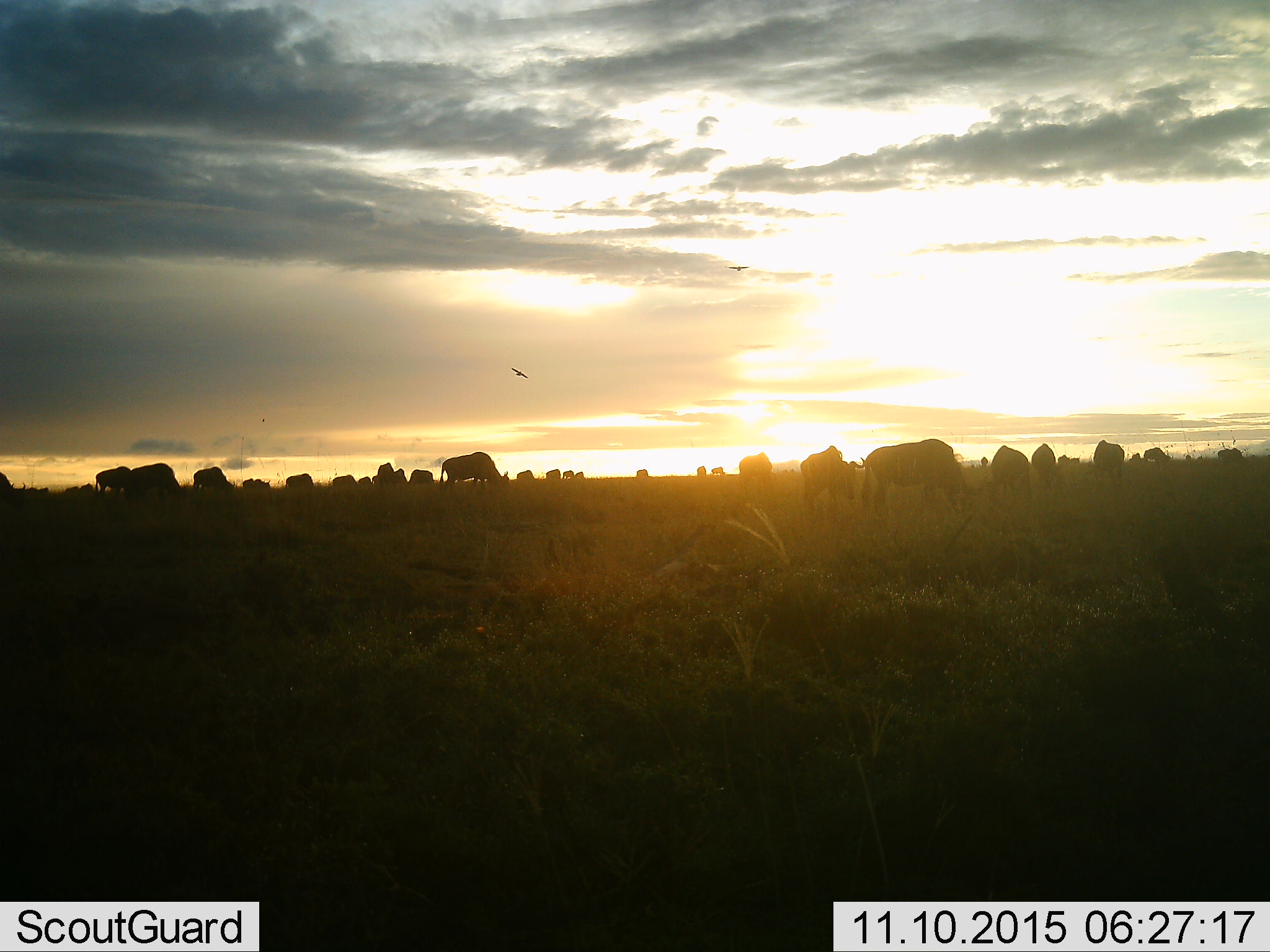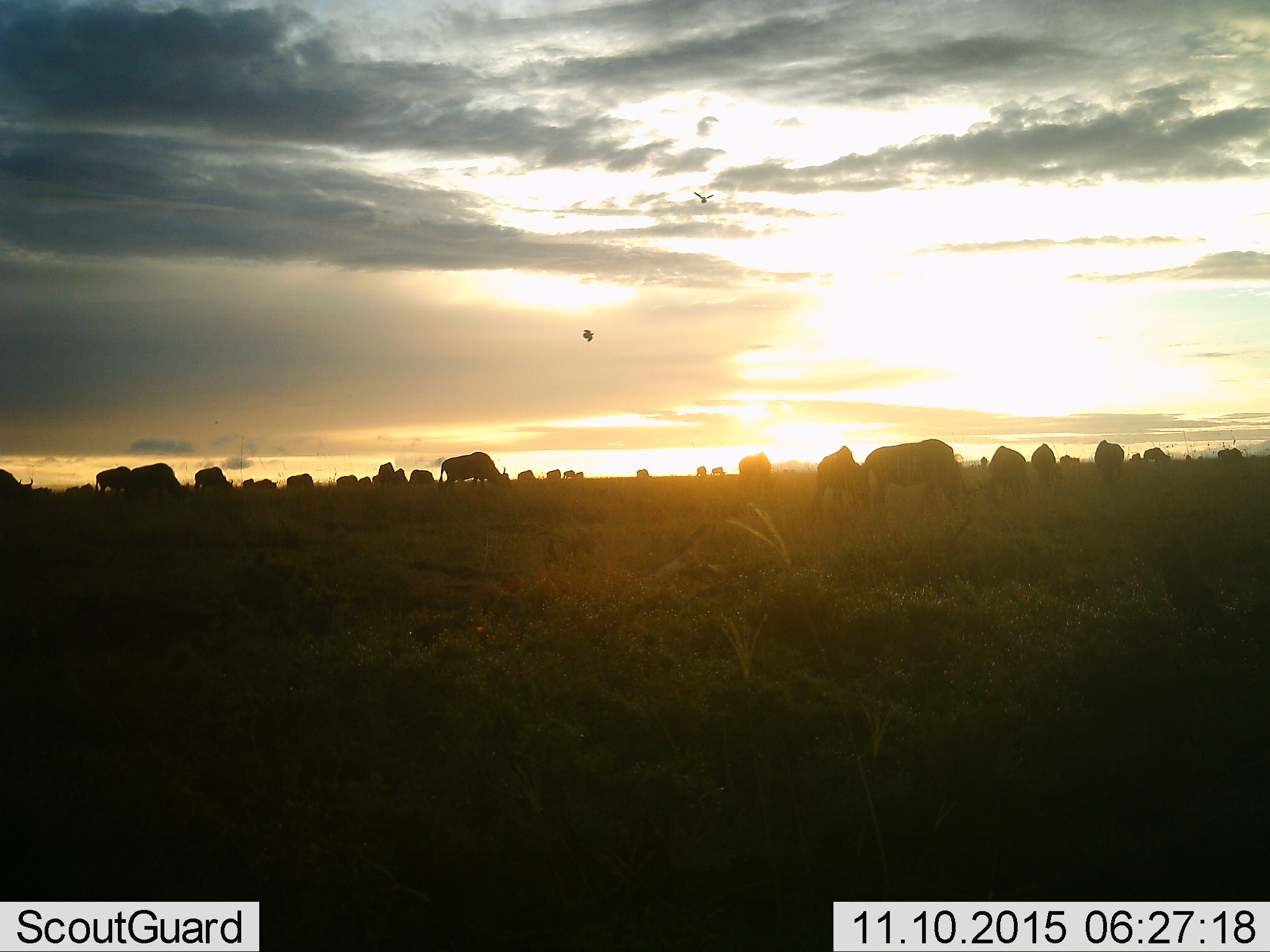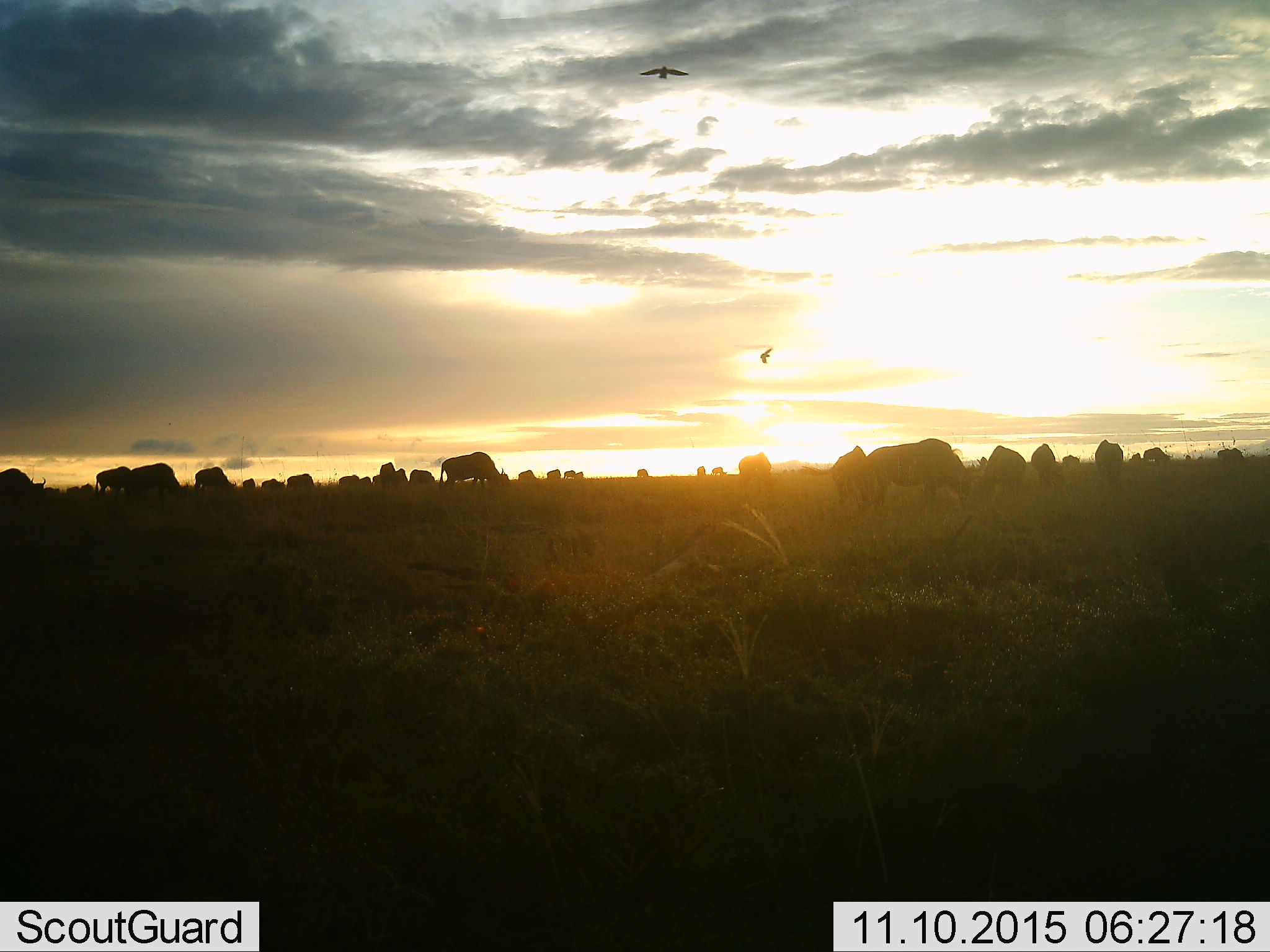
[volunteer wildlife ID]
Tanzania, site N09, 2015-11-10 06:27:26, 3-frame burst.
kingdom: Animalia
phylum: Chordata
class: Aves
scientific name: Aves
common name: bird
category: otherbird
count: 2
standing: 0%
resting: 0%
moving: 100%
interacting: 0%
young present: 0%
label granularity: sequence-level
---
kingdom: Animalia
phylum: Chordata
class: Mammalia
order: Artiodactyla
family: Bovidae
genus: Syncerus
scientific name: Syncerus caffer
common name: cape buffalo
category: buffalo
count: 11-50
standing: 33%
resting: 0%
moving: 67%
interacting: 0%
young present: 33%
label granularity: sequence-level